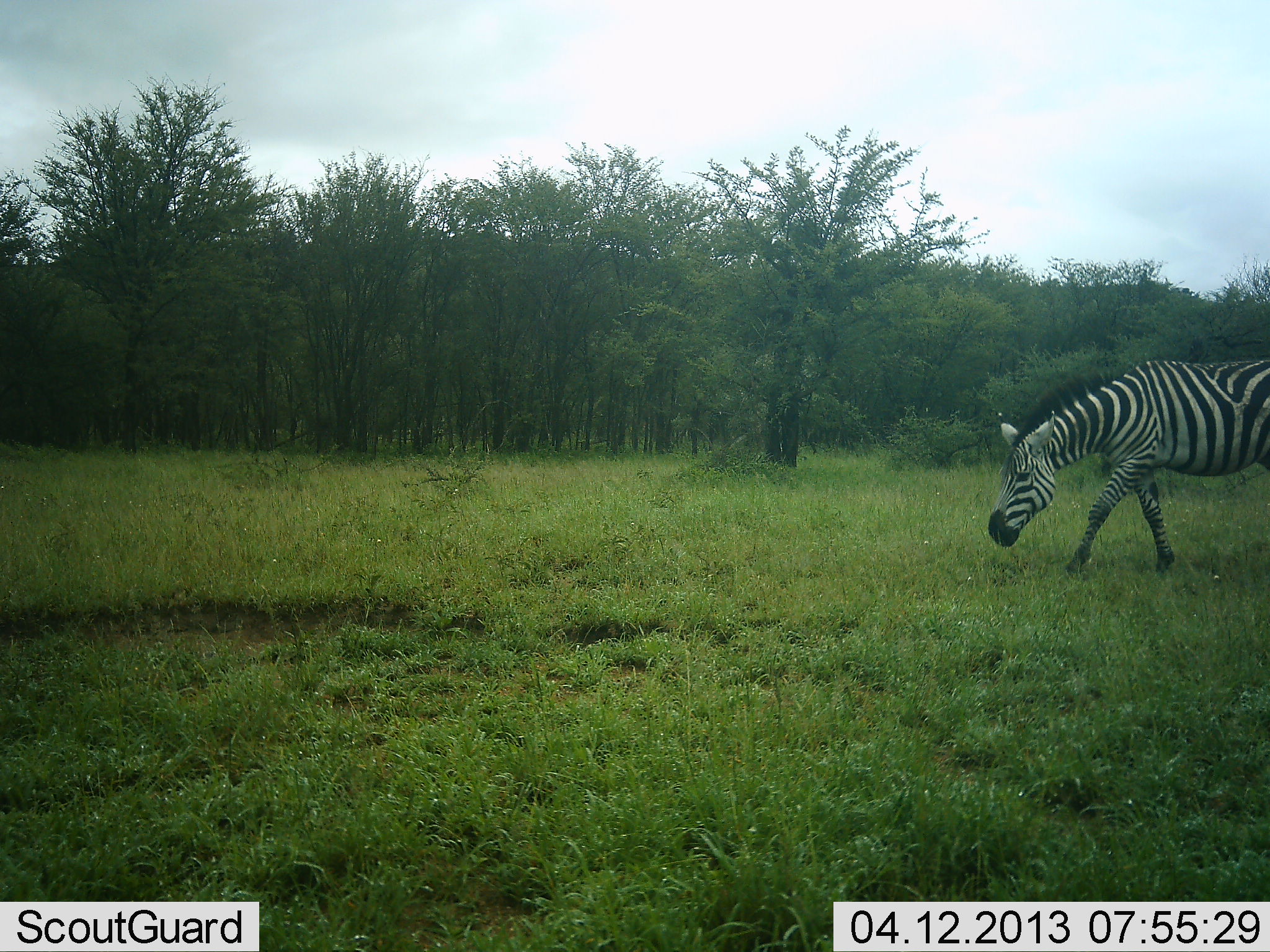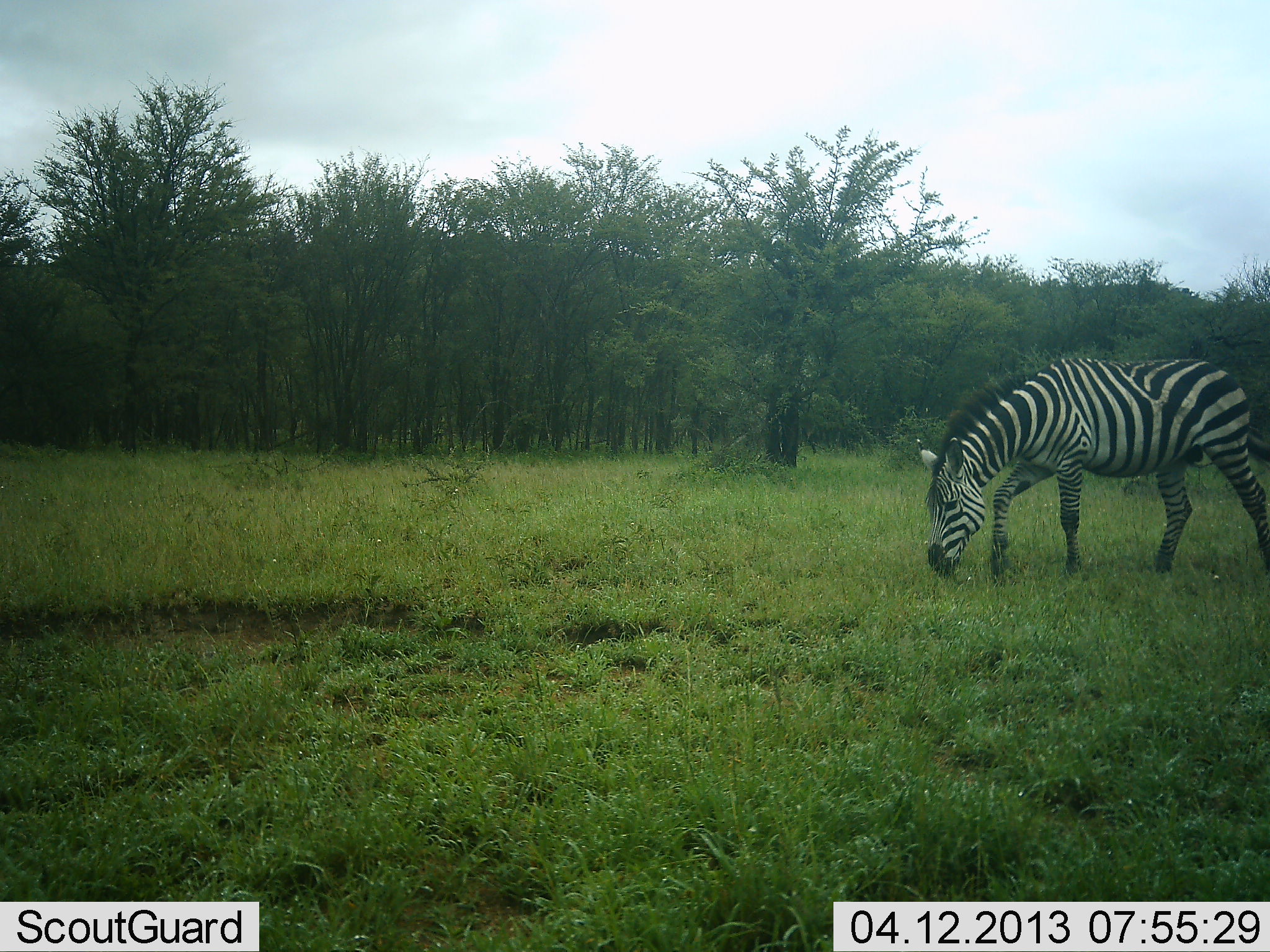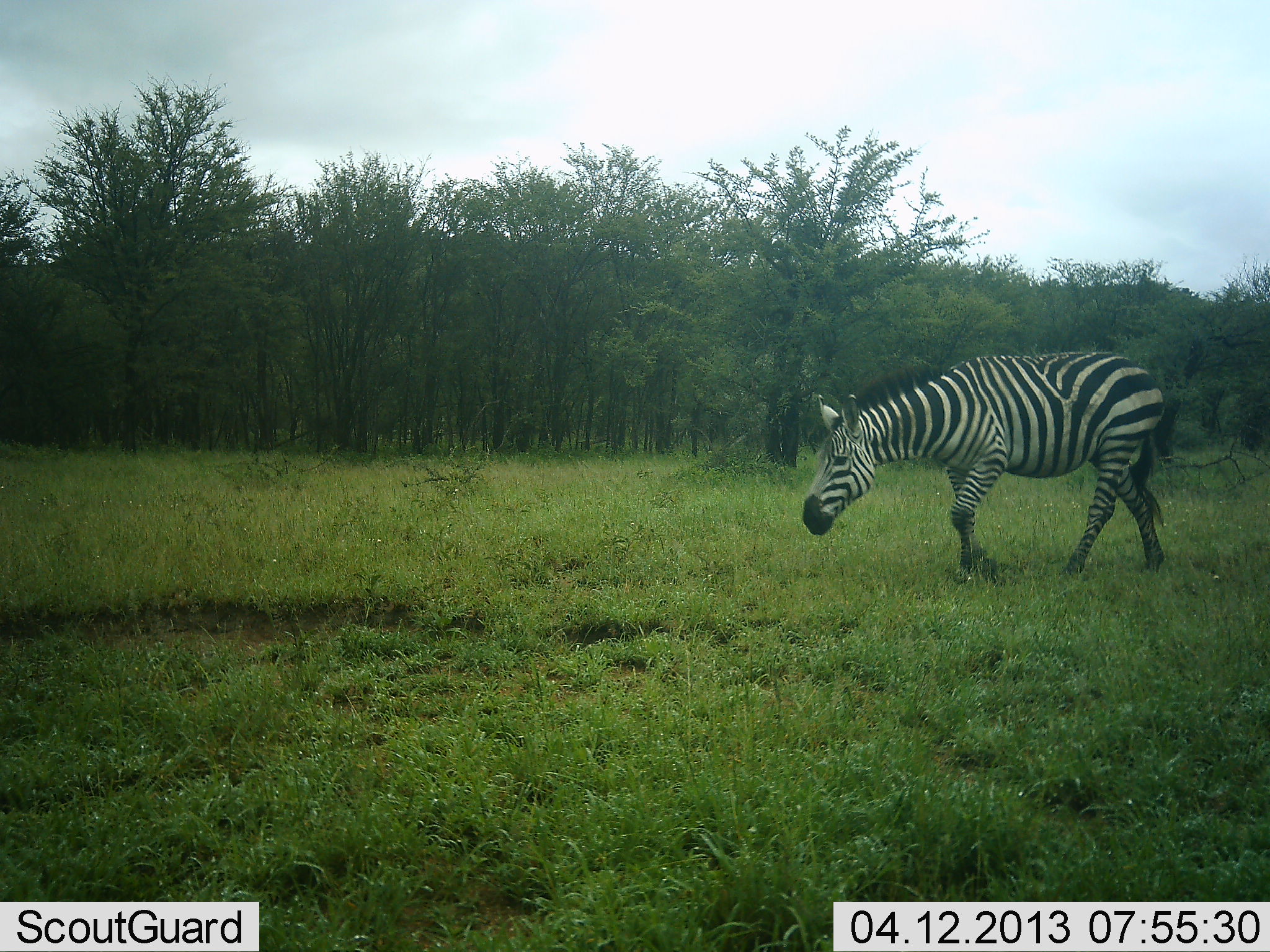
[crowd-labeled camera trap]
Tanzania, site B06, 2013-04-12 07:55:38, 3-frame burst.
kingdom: Animalia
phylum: Chordata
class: Mammalia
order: Perissodactyla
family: Equidae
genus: Equus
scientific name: Equus quagga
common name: plains zebra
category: zebra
Zebra (plains zebra) (Equus quagga), count 1. Behavior (volunteer vote fractions): standing 4%, resting 0%, moving 67%, interacting 0%. Young present (vote fraction): 0%. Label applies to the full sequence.